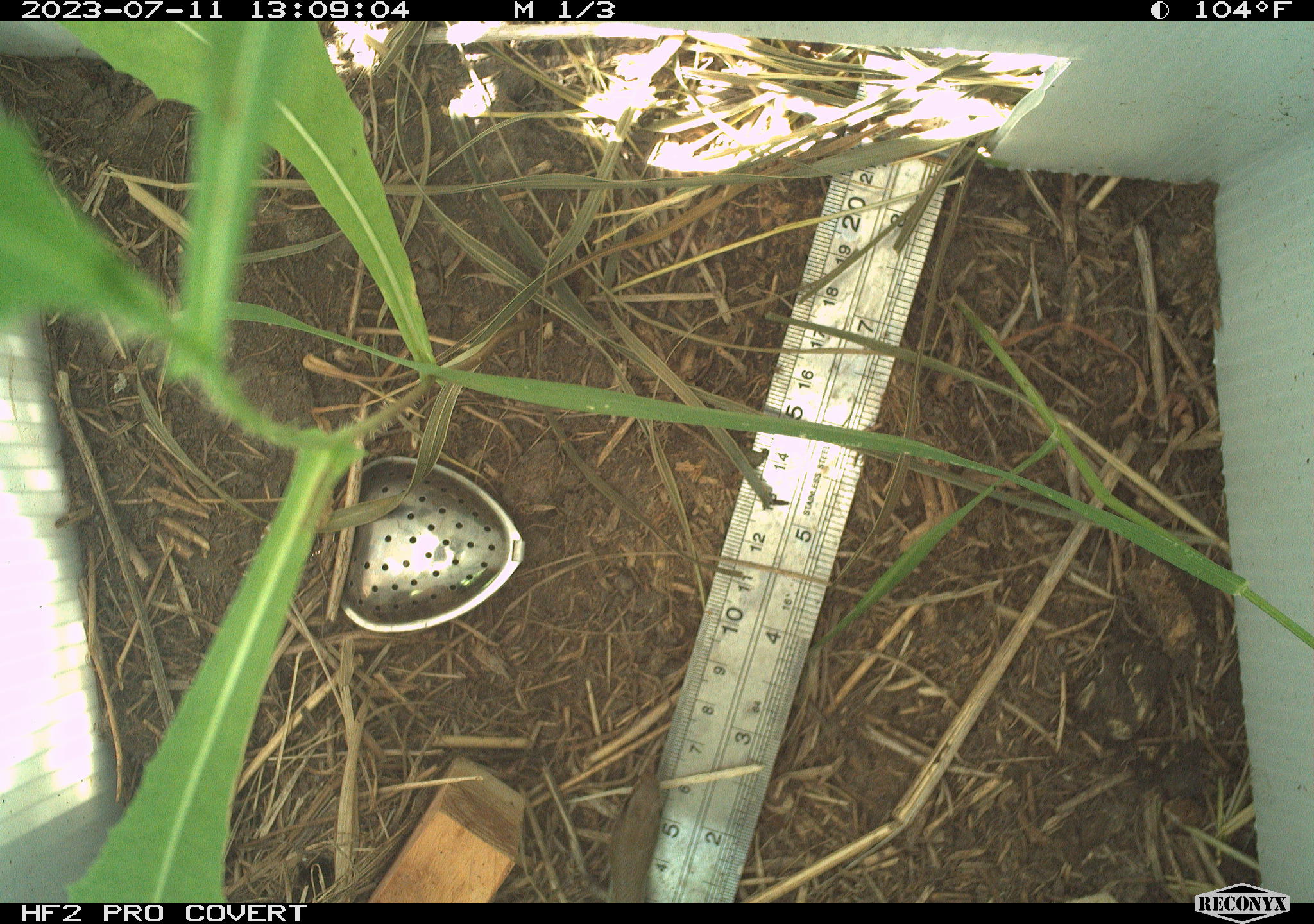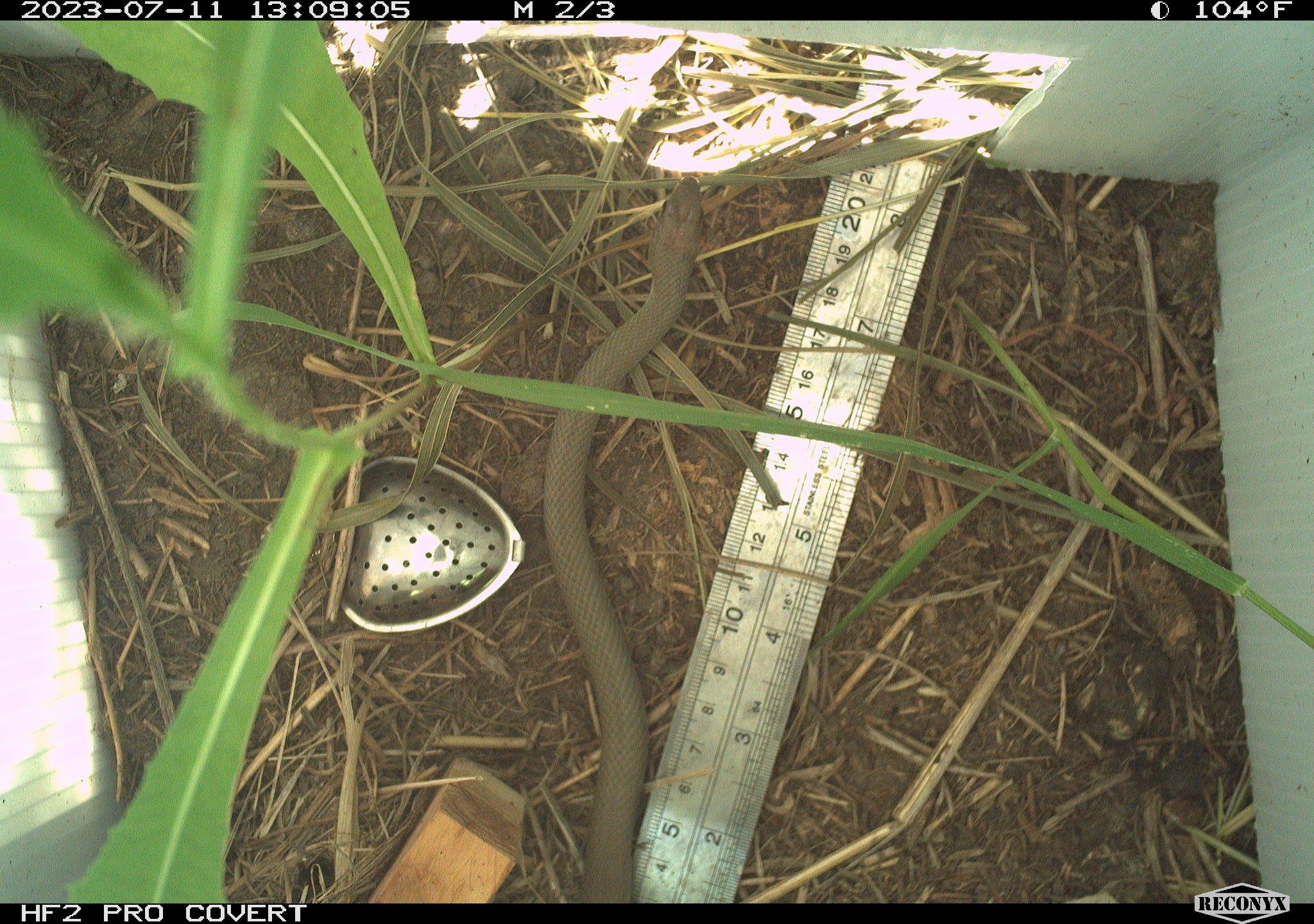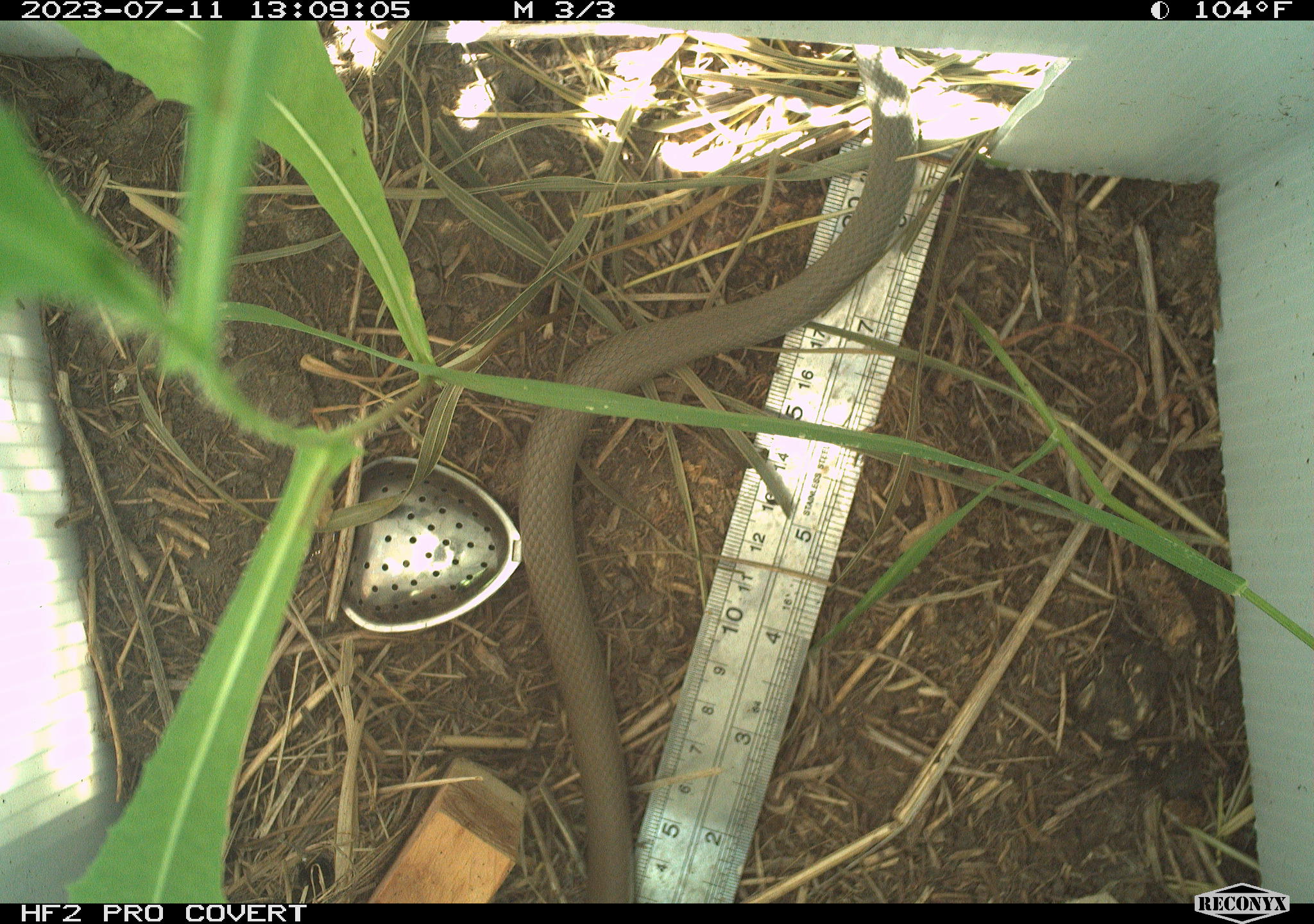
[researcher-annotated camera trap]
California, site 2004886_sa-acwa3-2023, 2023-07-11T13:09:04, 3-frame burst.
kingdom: Animalia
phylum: Chordata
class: Reptilia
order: Squamata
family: Colubridae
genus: Coluber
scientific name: Coluber constrictor mormon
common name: western yellow-bellied racer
Western yellow-bellied racer (Coluber constrictor mormon).